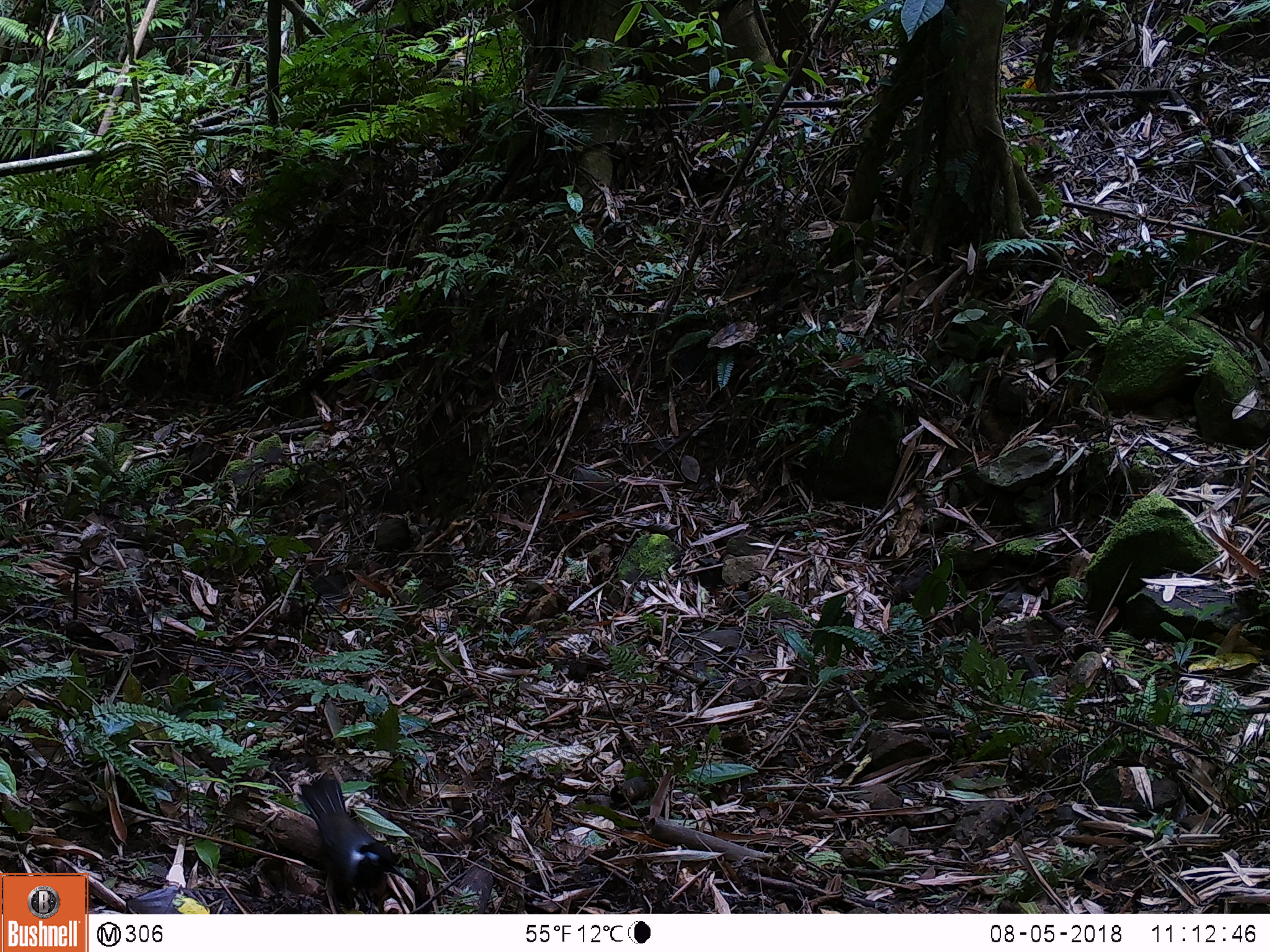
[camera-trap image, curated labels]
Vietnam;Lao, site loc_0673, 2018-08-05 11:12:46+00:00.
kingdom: Animalia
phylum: Chordata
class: Aves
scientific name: Aves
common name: bird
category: unidentified bird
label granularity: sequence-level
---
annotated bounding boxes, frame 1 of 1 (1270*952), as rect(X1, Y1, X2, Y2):
unidentified bird: rect(295, 773, 408, 908)